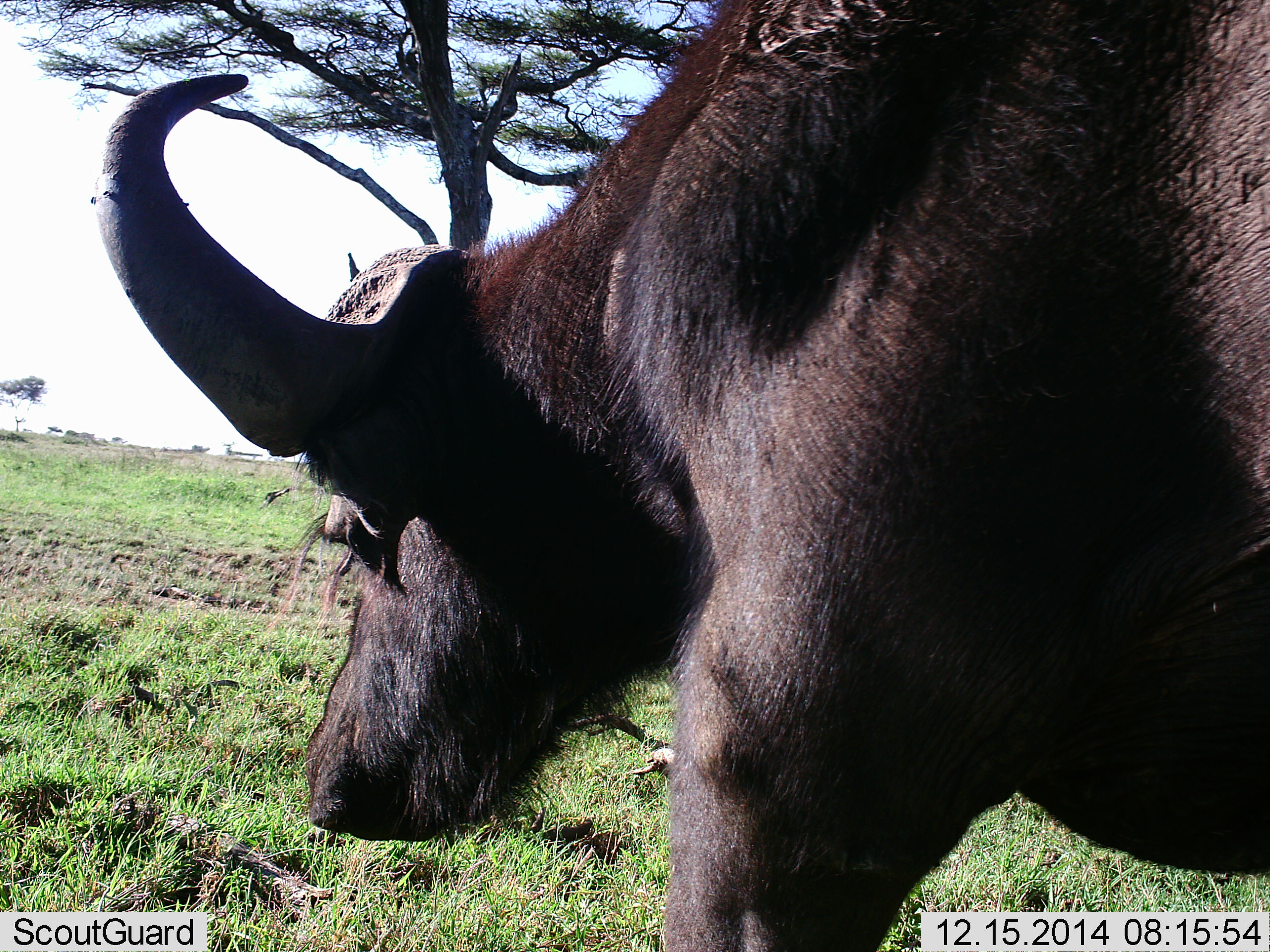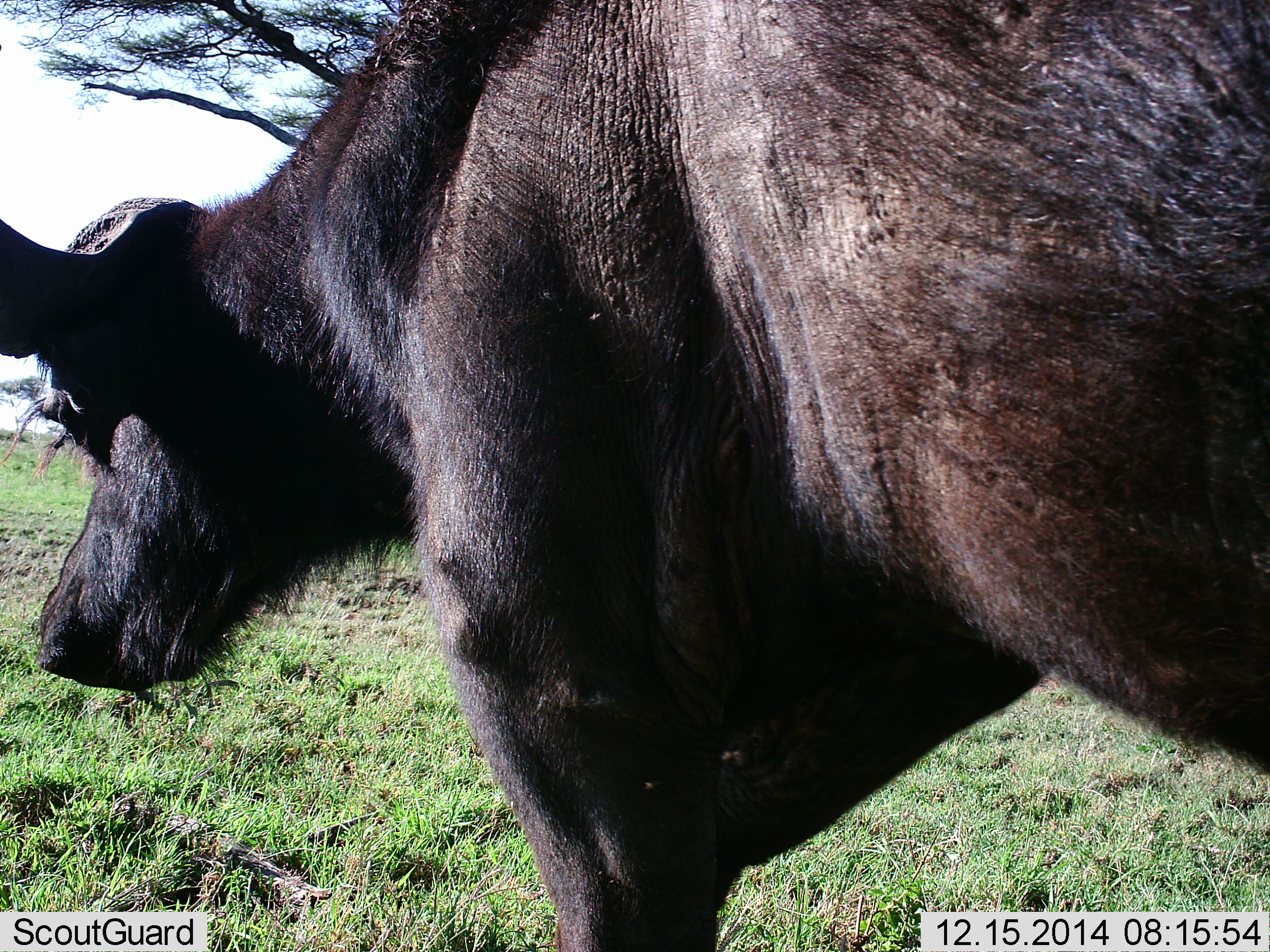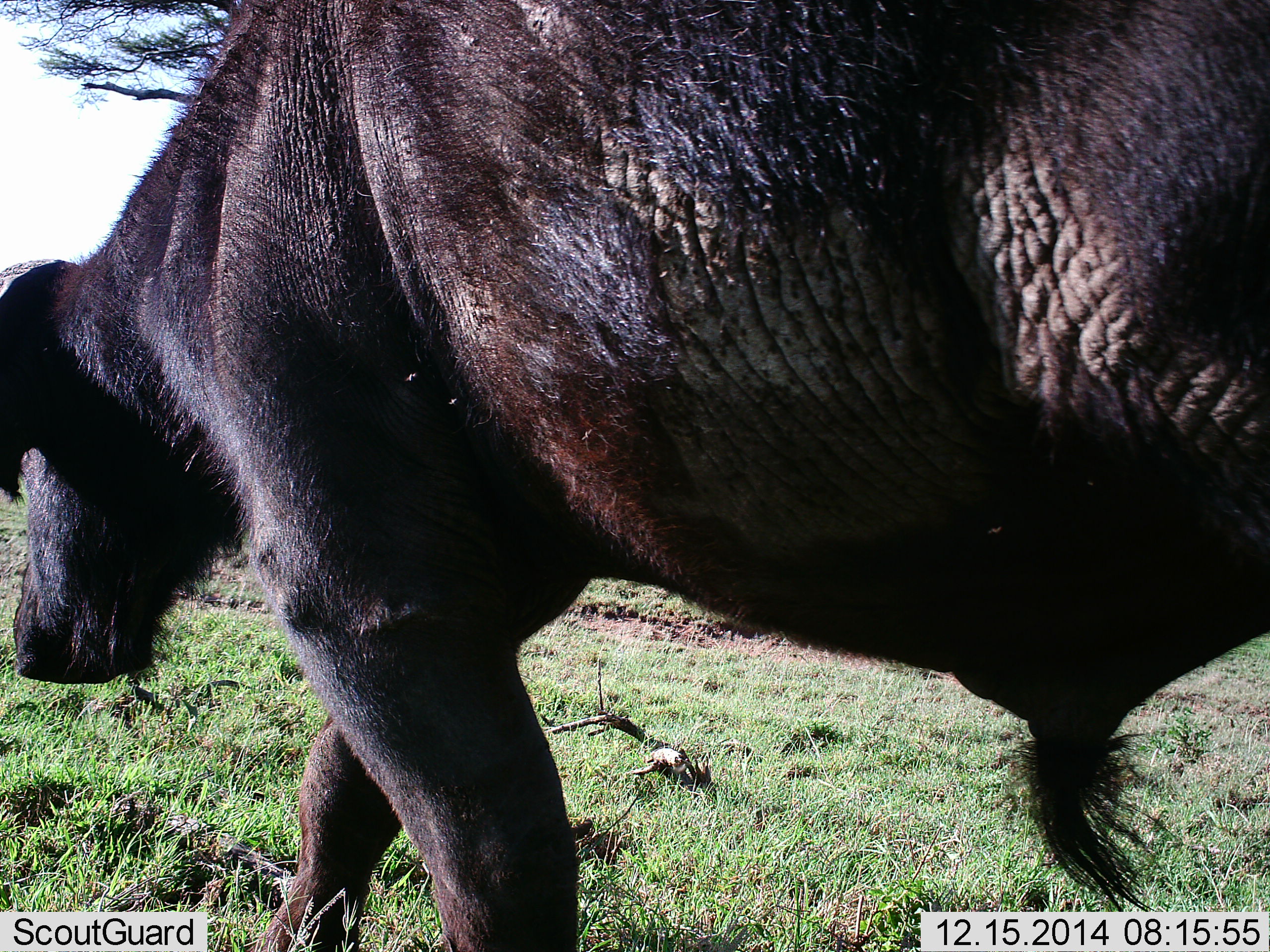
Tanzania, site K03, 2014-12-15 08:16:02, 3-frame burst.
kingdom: Animalia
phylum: Chordata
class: Mammalia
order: Artiodactyla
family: Bovidae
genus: Syncerus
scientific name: Syncerus caffer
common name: cape buffalo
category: buffalo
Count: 1.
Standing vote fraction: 20%.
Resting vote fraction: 0%.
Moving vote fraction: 90%.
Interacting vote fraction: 0%.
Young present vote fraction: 0%.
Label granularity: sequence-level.